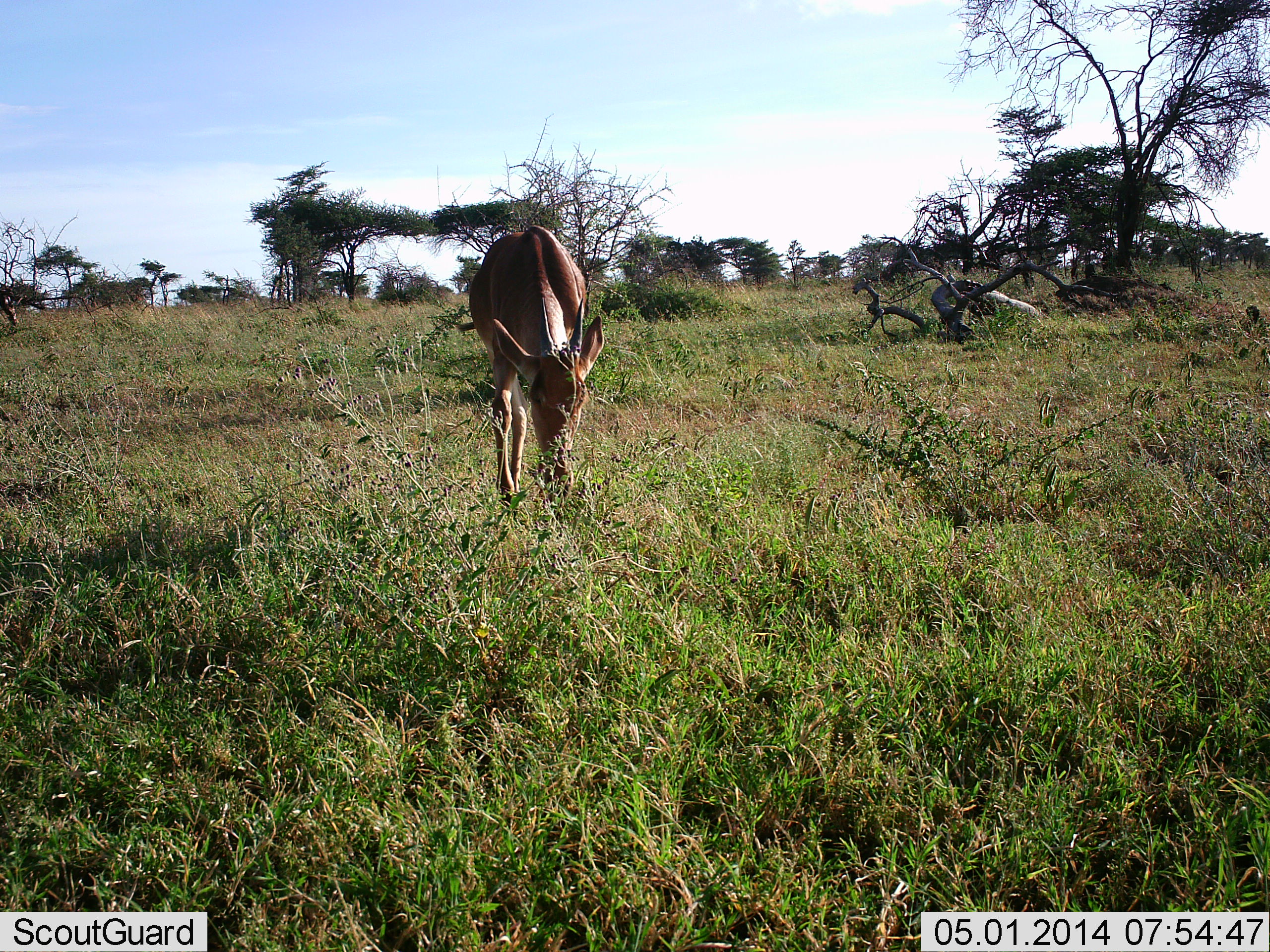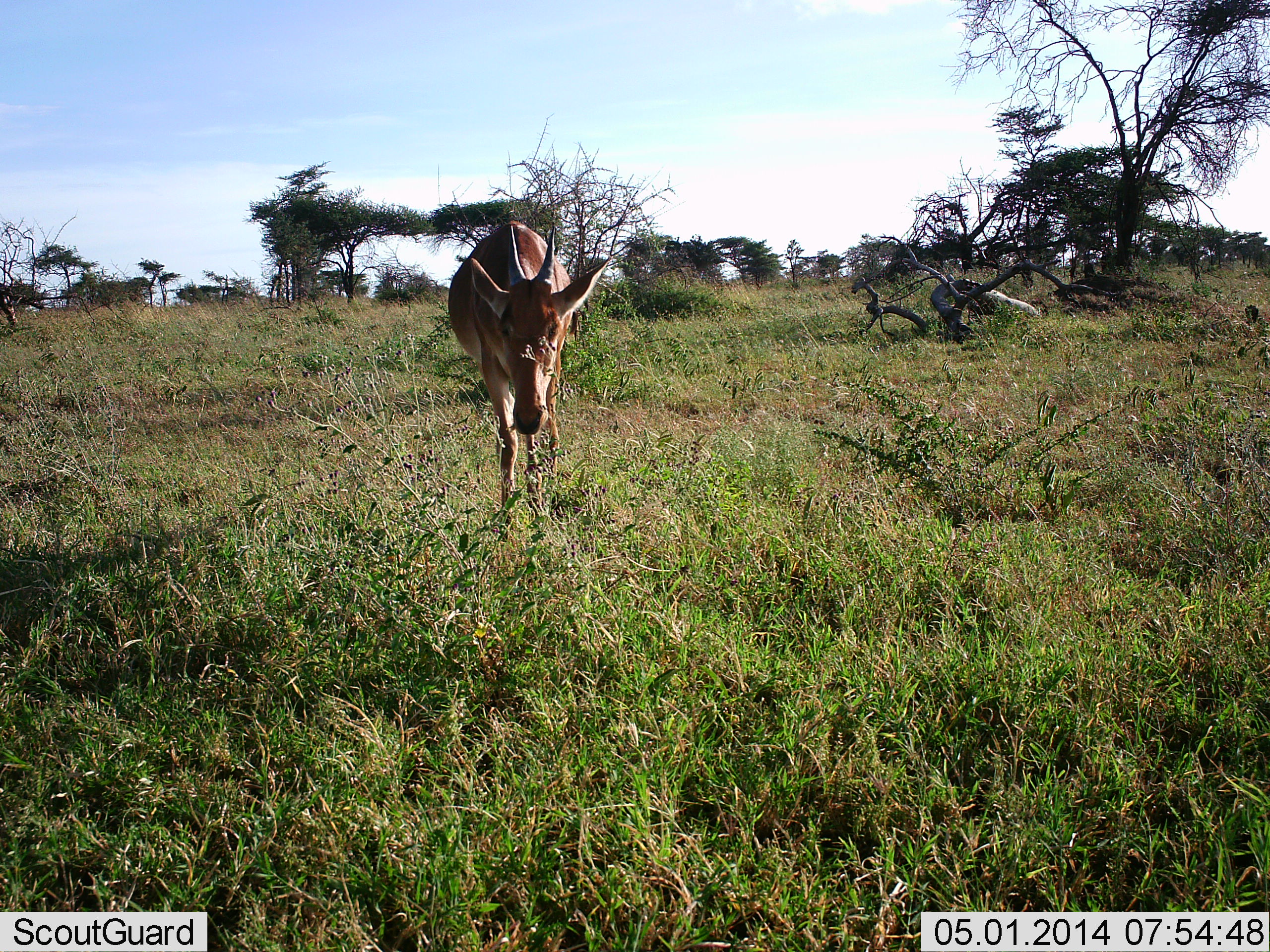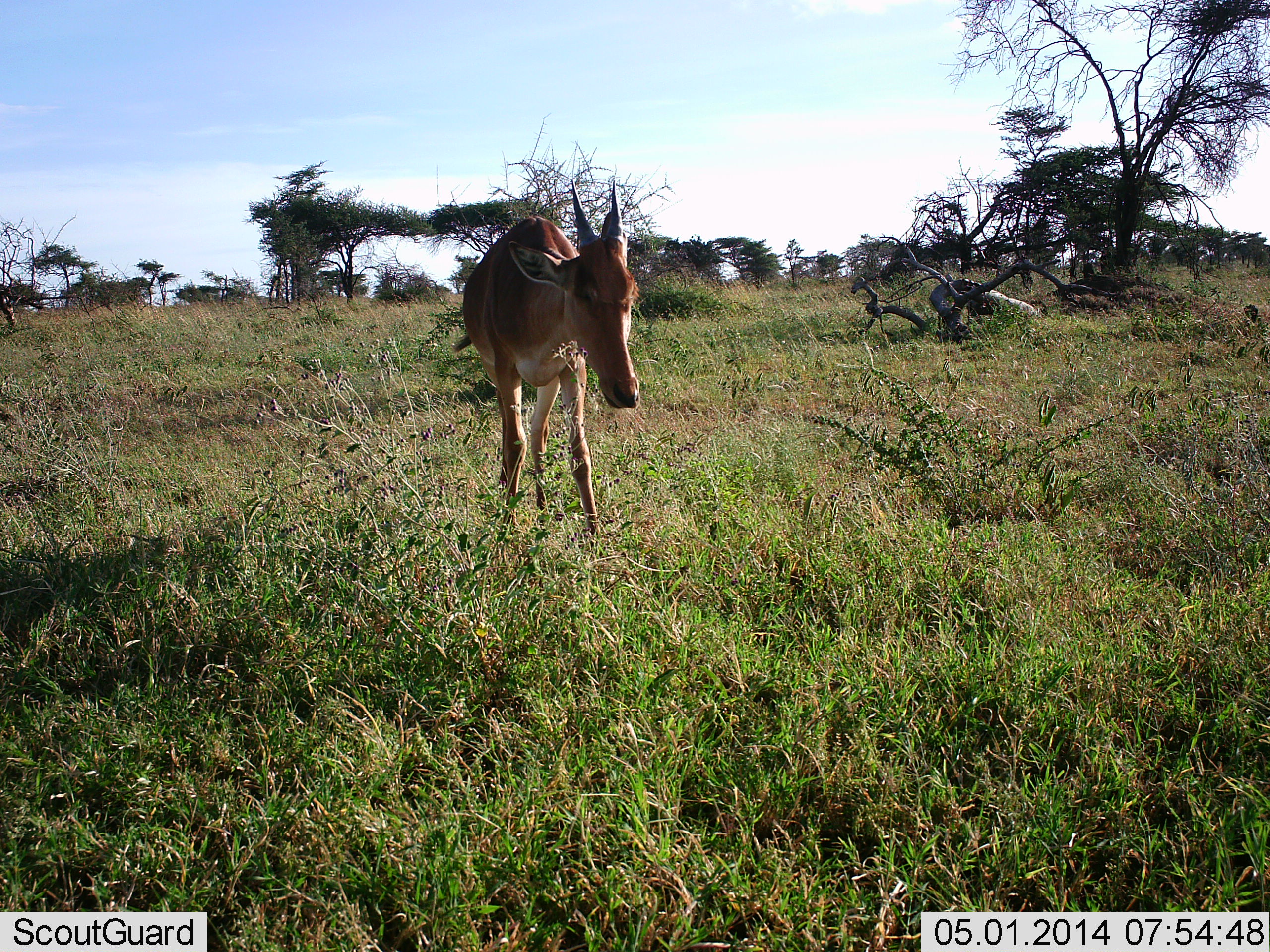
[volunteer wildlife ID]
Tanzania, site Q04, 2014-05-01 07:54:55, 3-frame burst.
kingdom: Animalia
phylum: Chordata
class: Mammalia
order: Artiodactyla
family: Bovidae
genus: Alcelaphus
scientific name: Alcelaphus buselaphus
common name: hartebeest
Hartebeest (Alcelaphus buselaphus), count 1. Behavior (volunteer vote fractions): standing 60%, resting 0%, moving 20%, interacting 0%. Young present (vote fraction): 20%. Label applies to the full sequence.